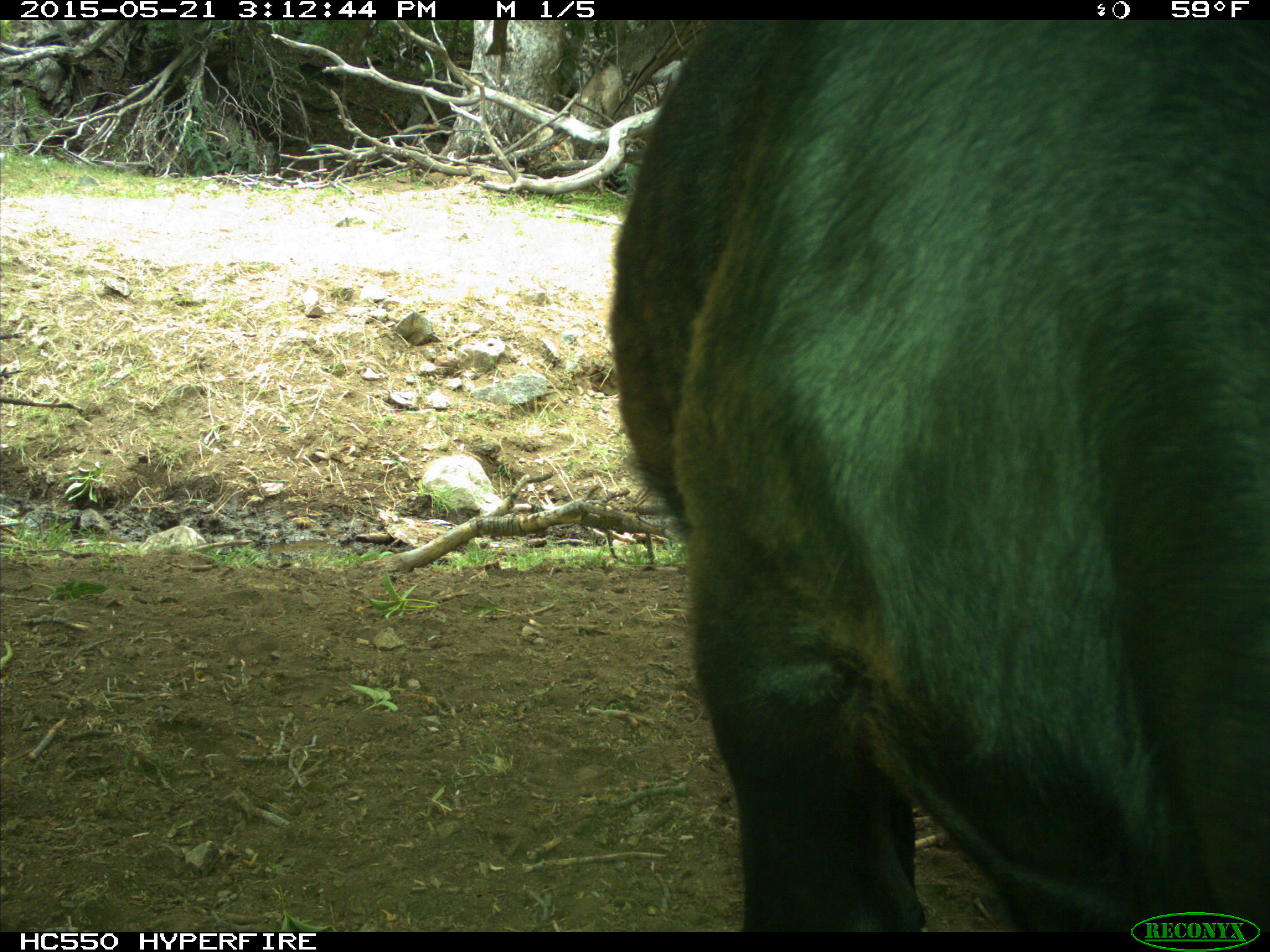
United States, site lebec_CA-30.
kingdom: Animalia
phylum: Chordata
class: Mammalia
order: Artiodactyla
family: Bovidae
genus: Bos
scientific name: Bos taurus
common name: domestic cow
Bos taurus (domestic cow).